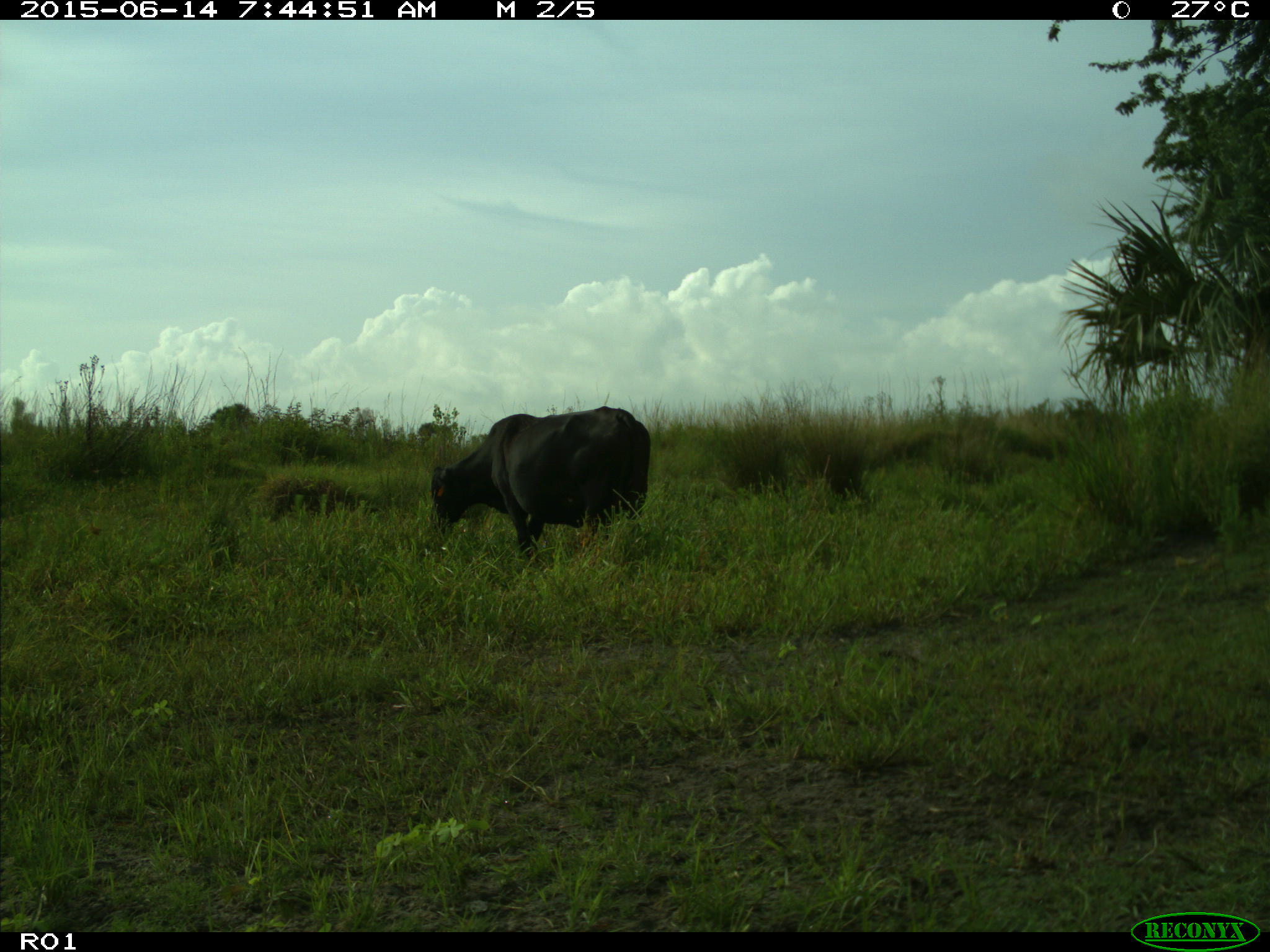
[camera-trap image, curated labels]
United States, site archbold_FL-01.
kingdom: Animalia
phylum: Chordata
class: Mammalia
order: Artiodactyla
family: Bovidae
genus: Bos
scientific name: Bos taurus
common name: domestic cow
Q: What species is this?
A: Bos taurus (domestic cow).